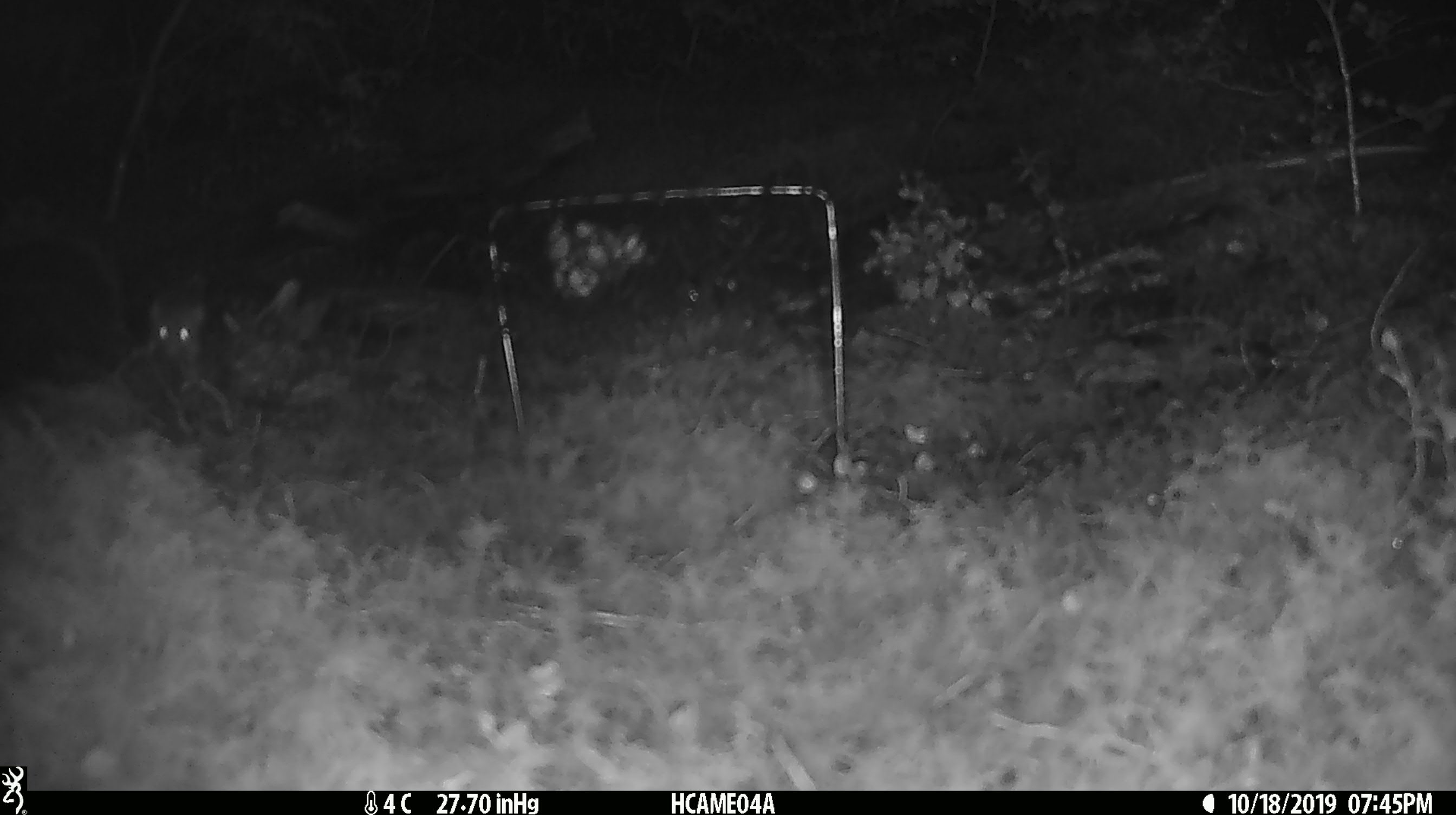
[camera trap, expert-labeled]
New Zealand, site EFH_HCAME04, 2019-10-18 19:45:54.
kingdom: Animalia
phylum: Chordata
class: Mammalia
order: Rodentia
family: Muridae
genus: Mus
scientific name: Mus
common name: mouse